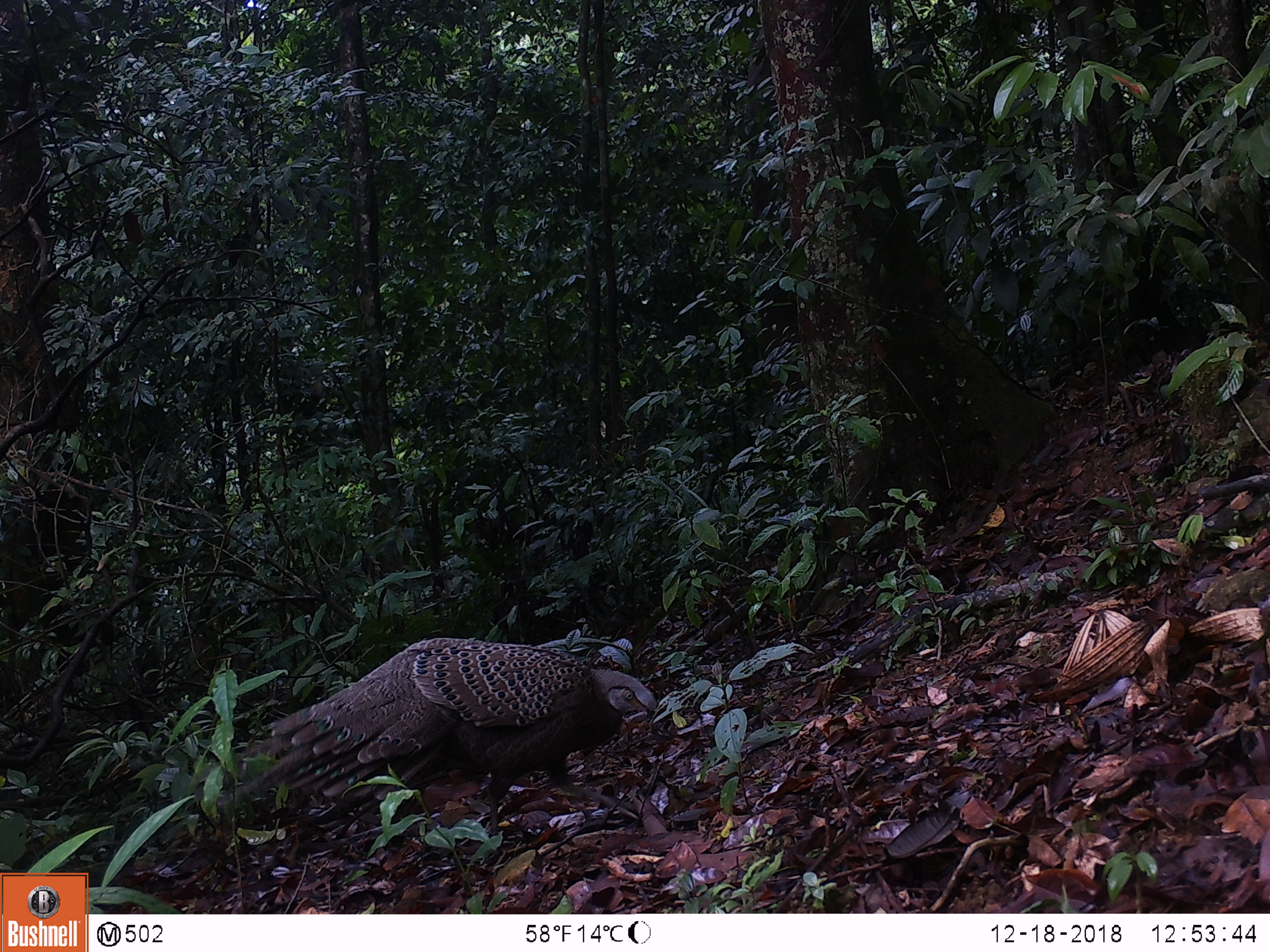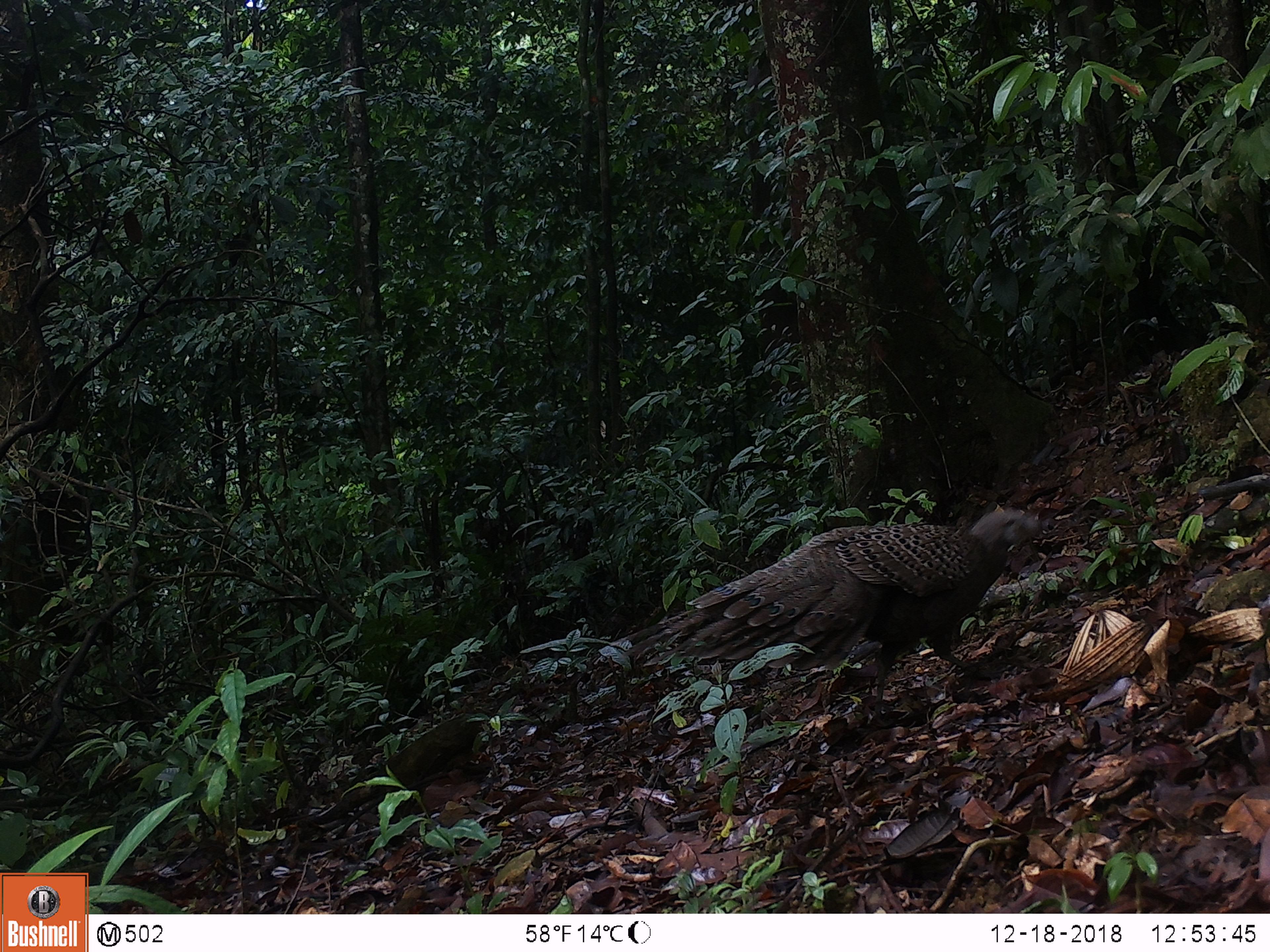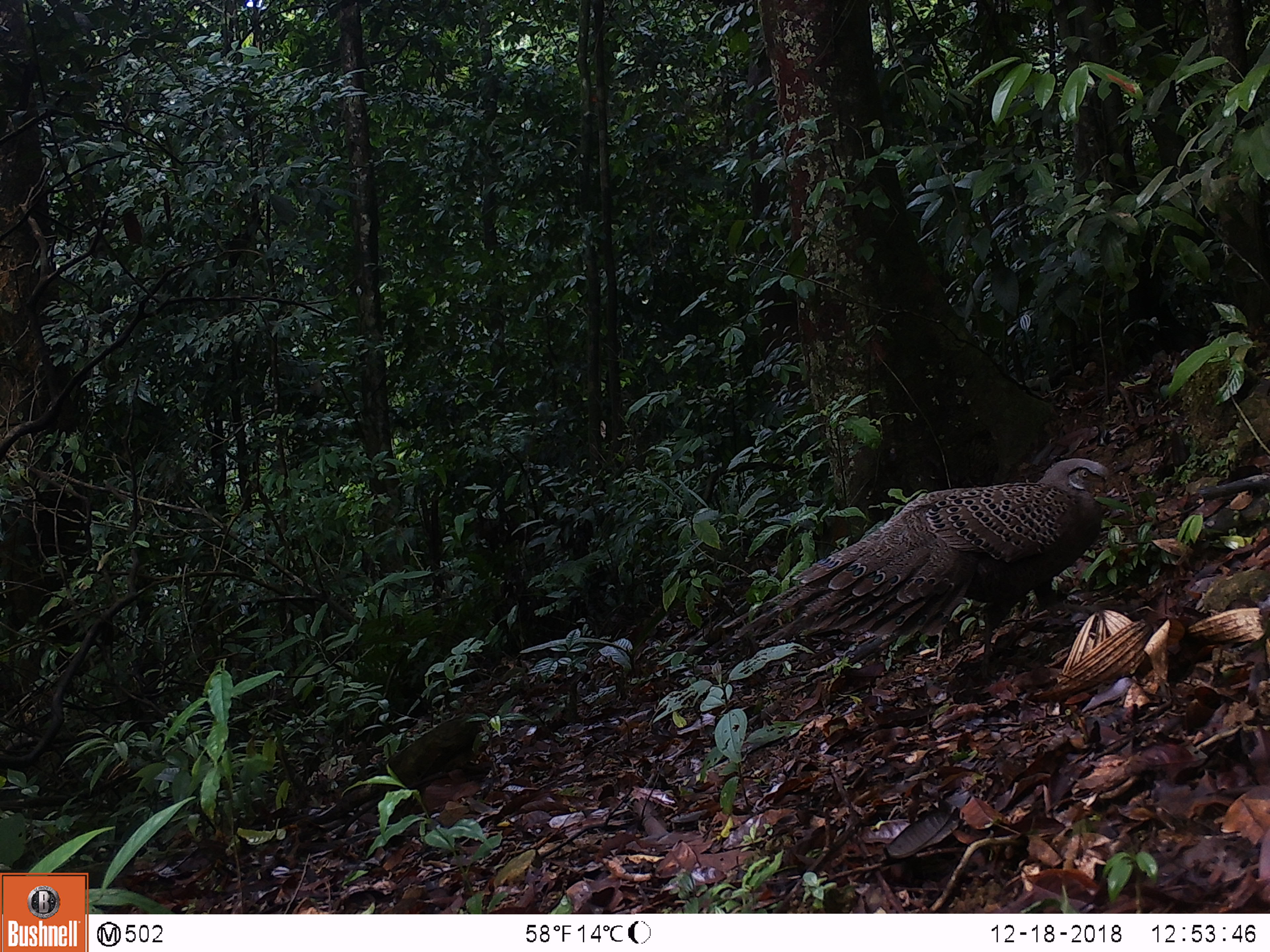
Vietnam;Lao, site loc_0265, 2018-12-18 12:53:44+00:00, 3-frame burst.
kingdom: Animalia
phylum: Chordata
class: Aves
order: Galliformes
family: Phasianidae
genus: Polyplectron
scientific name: Polyplectron bicalcaratum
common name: gray peacock-pheasant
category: grey peacock pheasant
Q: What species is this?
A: Grey peacock pheasant (gray peacock-pheasant) (Polyplectron bicalcaratum).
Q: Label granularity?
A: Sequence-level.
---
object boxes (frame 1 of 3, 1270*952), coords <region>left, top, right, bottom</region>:
grey peacock pheasant: <region>211, 634, 658, 856</region>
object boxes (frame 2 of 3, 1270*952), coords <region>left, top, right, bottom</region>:
grey peacock pheasant: <region>601, 509, 1043, 731</region>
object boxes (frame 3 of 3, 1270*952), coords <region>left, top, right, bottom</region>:
grey peacock pheasant: <region>720, 458, 1148, 678</region>